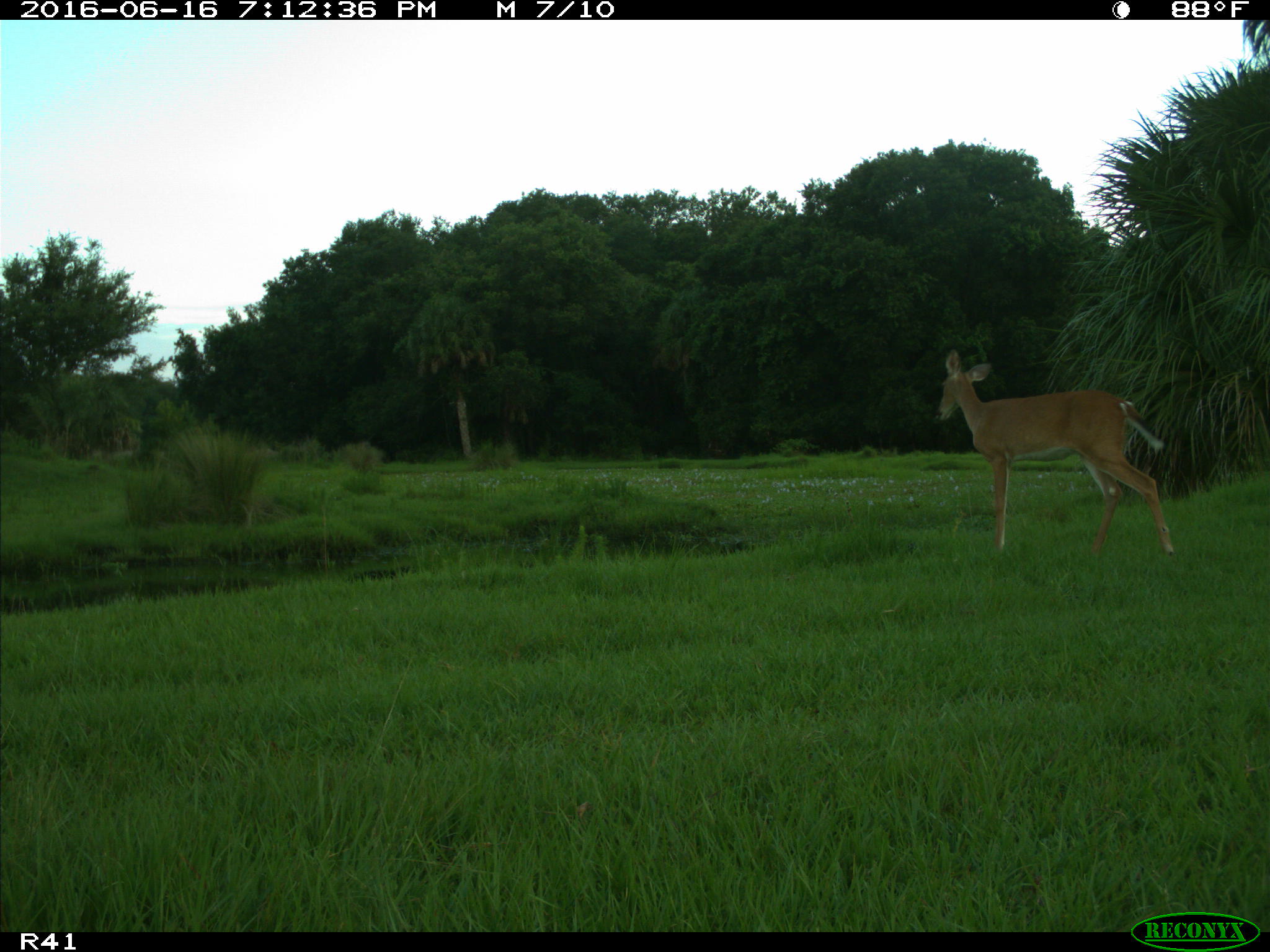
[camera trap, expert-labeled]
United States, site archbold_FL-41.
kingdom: Animalia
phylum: Chordata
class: Mammalia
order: Artiodactyla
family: Cervidae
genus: Odocoileus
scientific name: Odocoileus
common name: deer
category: unidentified deer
Unidentified deer (deer) (Odocoileus).